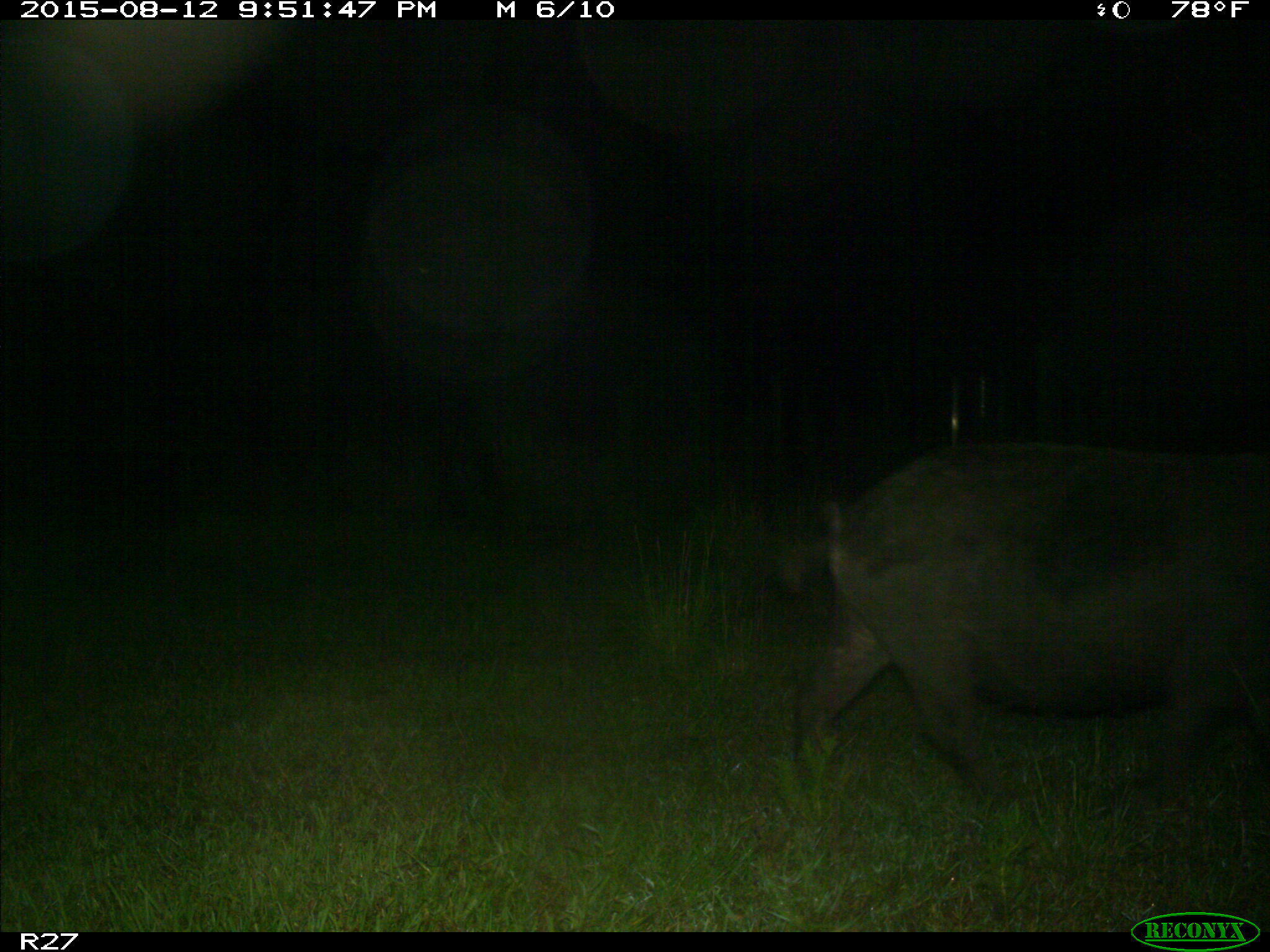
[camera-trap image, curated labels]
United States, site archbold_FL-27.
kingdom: Animalia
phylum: Chordata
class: Mammalia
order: Artiodactyla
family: Suidae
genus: Sus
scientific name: Sus scrofa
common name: wild boar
Sus scrofa (wild boar).